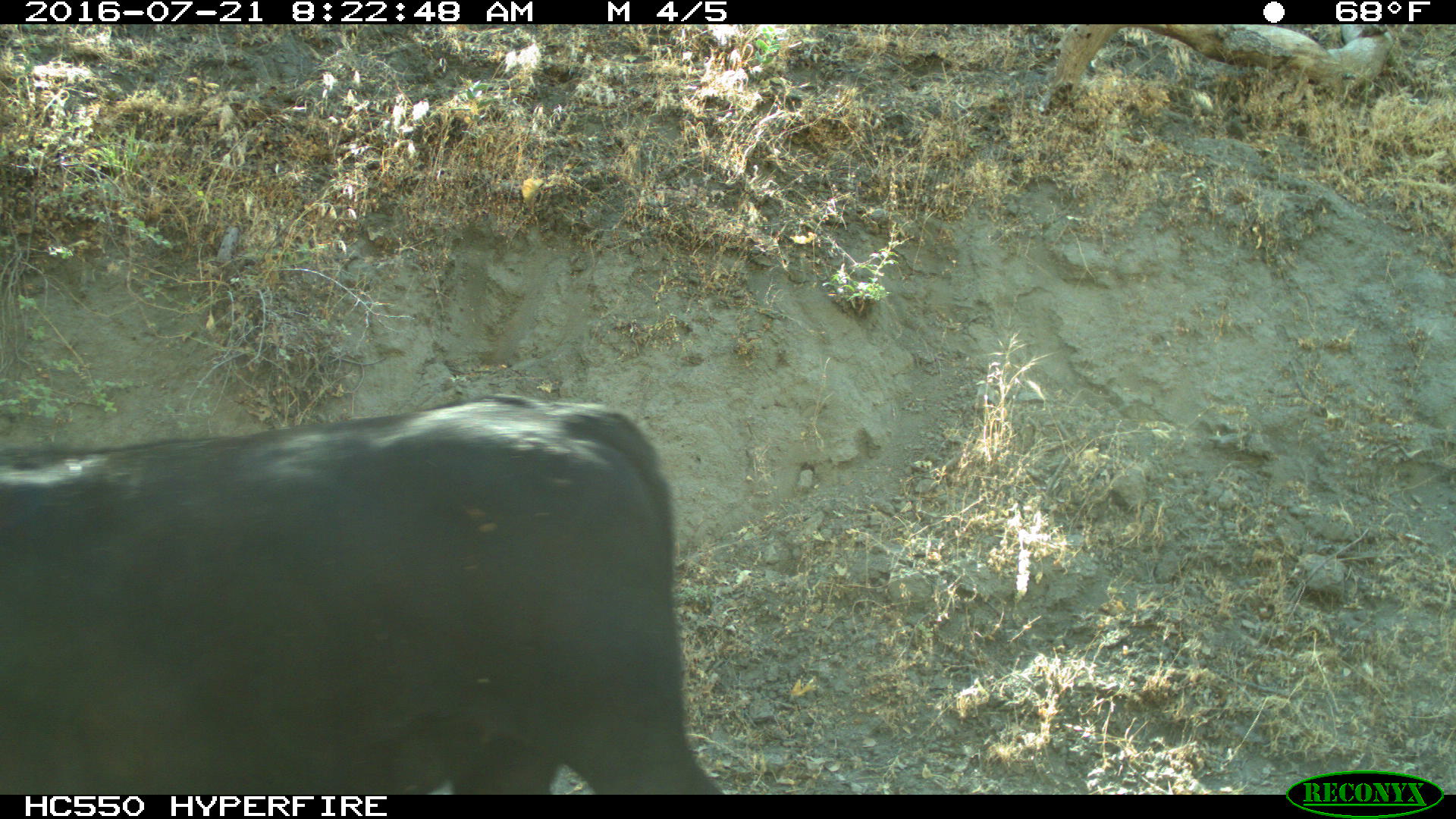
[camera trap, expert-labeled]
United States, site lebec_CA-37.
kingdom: Animalia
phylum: Chordata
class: Mammalia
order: Artiodactyla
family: Bovidae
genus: Bos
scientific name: Bos taurus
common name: domestic cow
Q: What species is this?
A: Bos taurus (domestic cow).